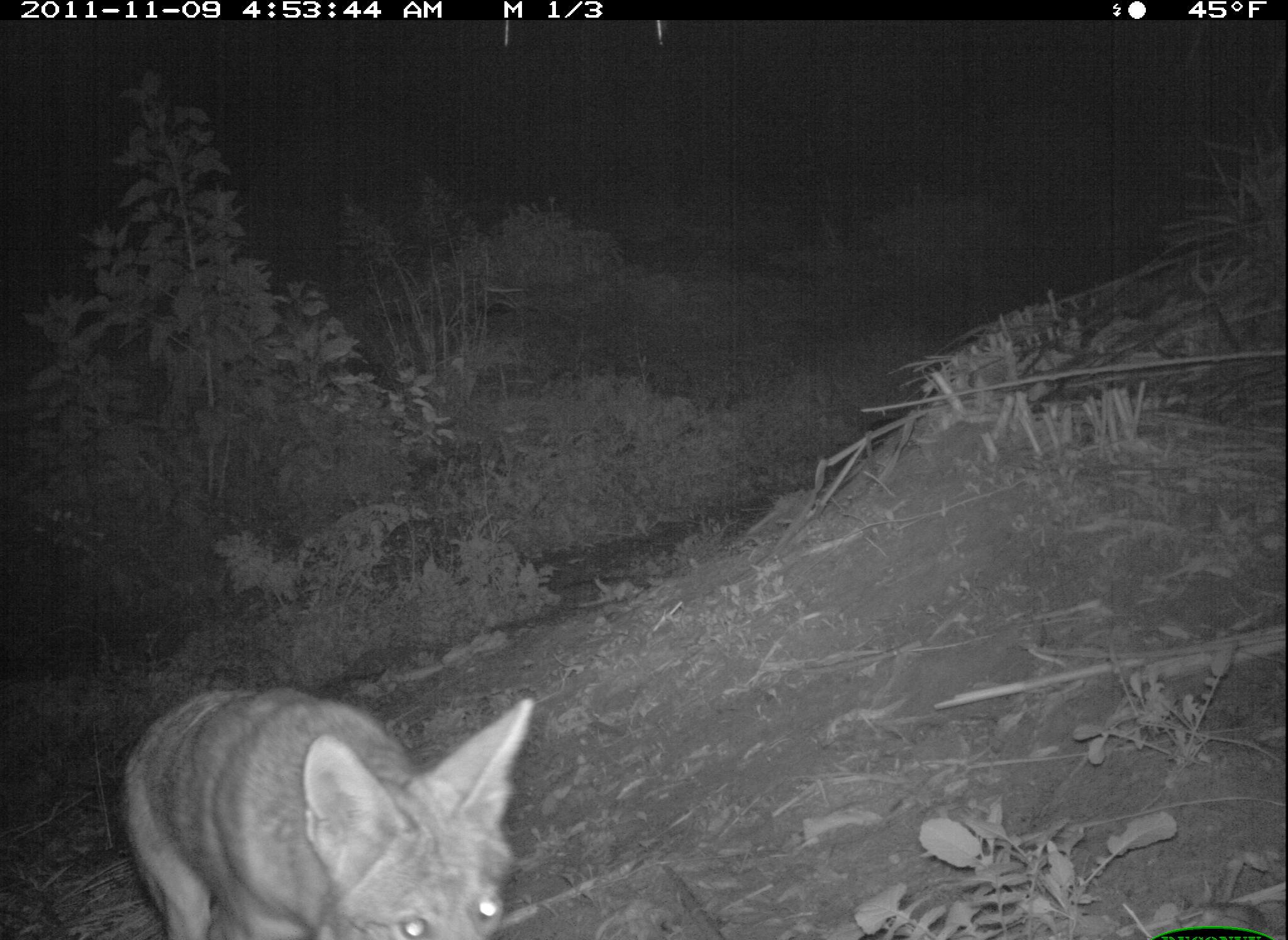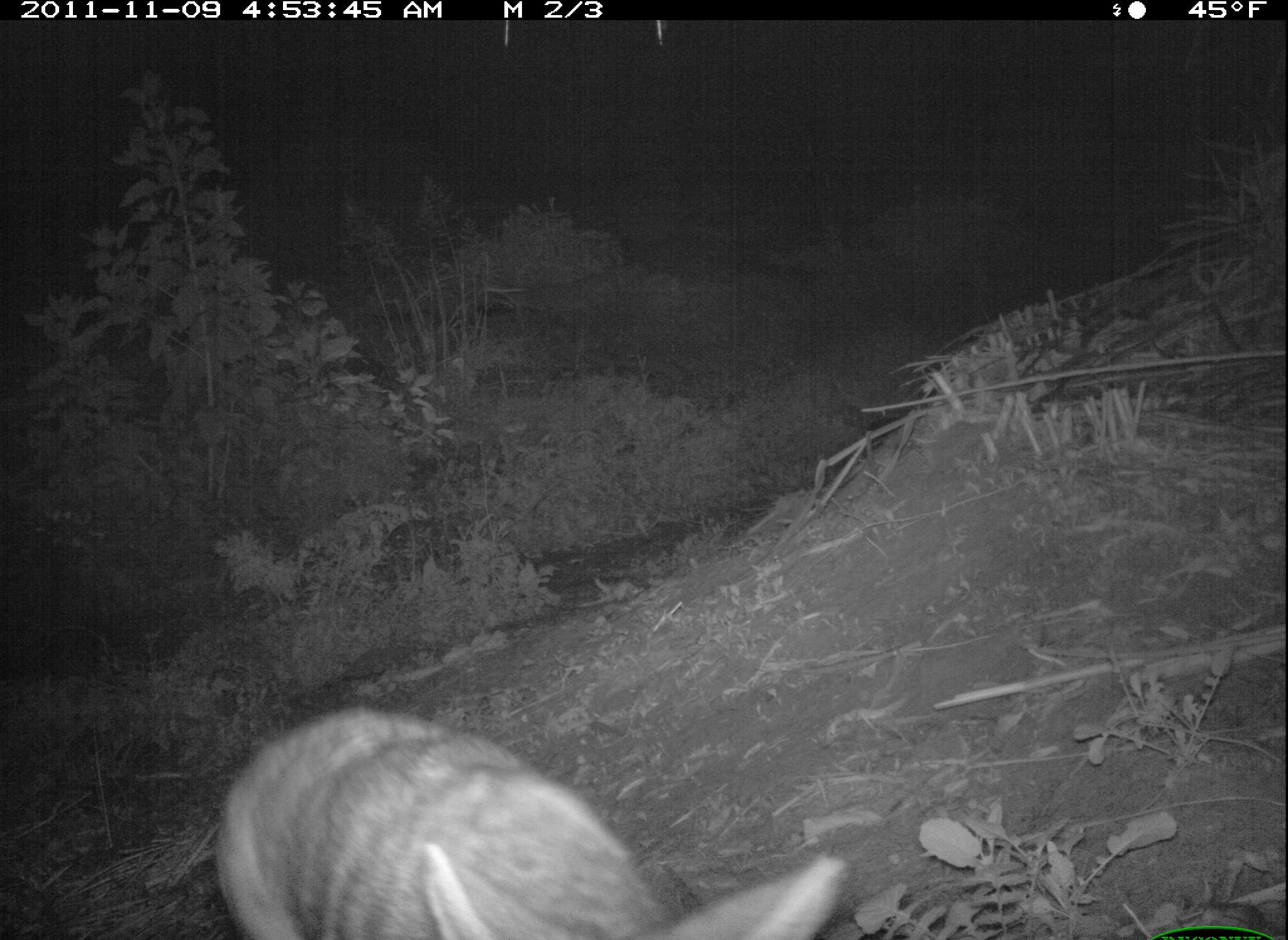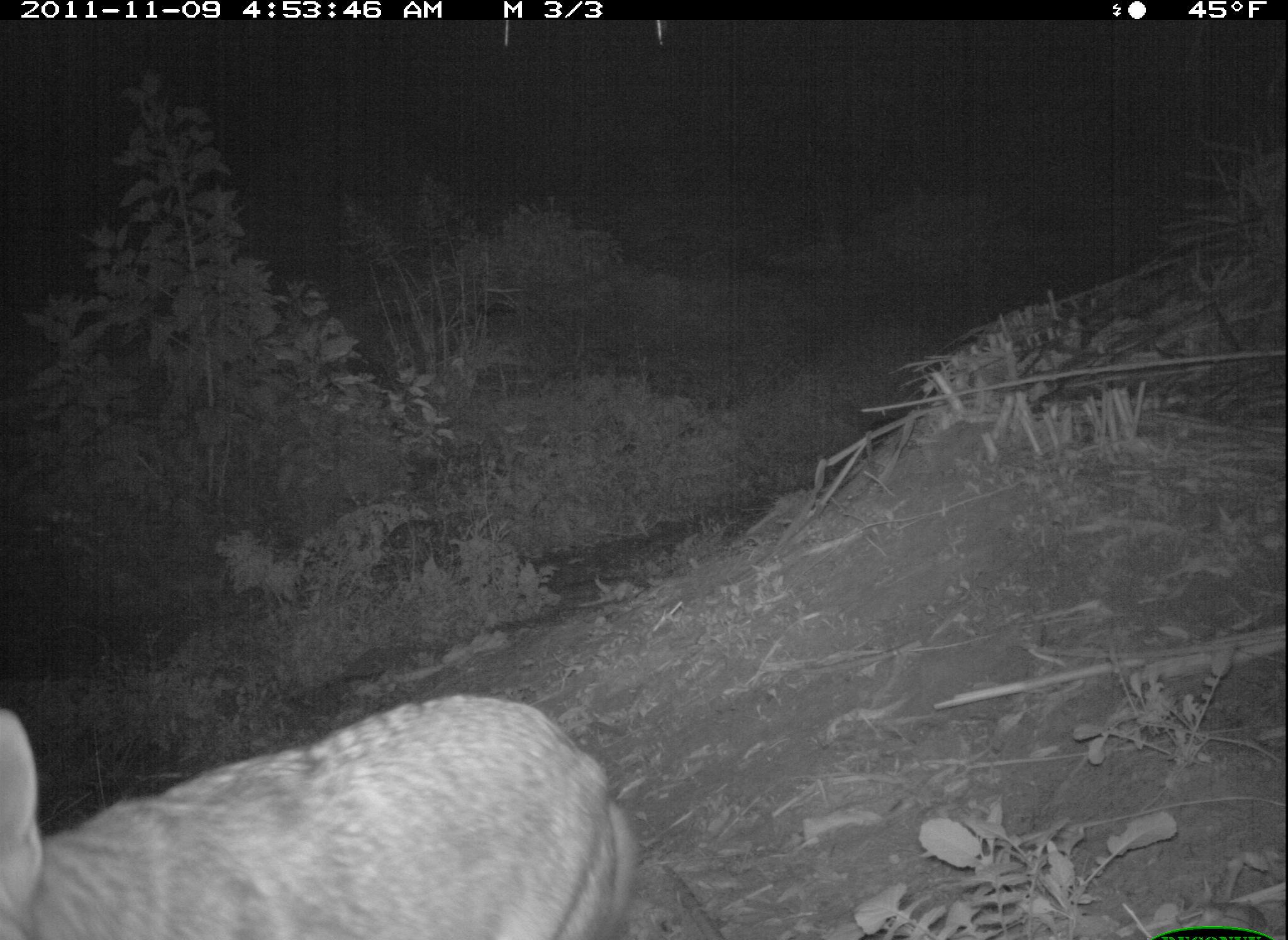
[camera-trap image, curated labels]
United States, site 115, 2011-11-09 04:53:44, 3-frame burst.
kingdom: Animalia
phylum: Chordata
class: Mammalia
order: Carnivora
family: Canidae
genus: Canis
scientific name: Canis latrans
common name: coyote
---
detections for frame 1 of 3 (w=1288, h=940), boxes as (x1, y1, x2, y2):
coyote: (118, 678, 543, 940)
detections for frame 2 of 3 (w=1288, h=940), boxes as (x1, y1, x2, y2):
coyote: (208, 701, 860, 940)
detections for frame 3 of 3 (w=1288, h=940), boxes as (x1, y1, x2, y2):
coyote: (5, 680, 639, 940)